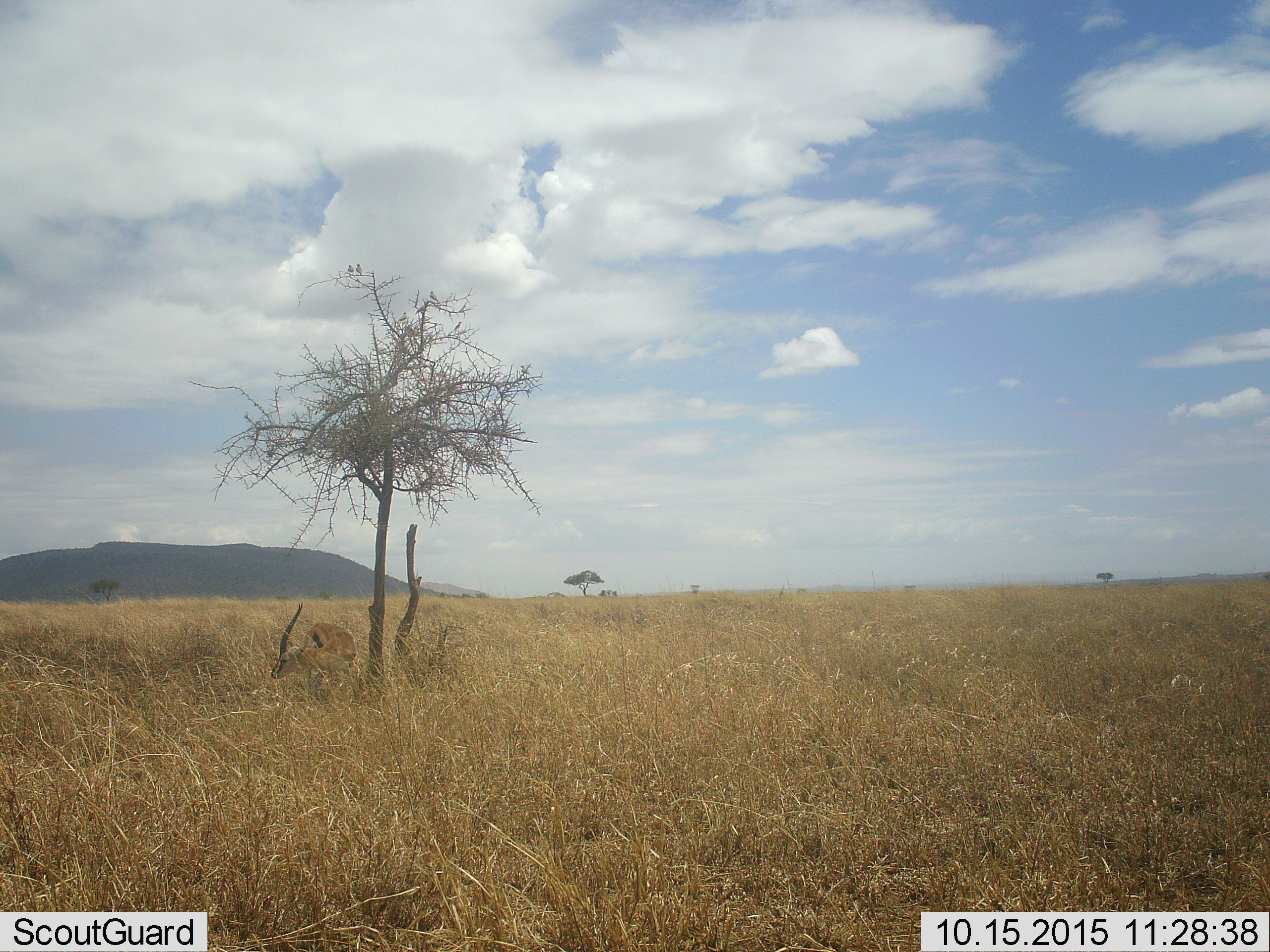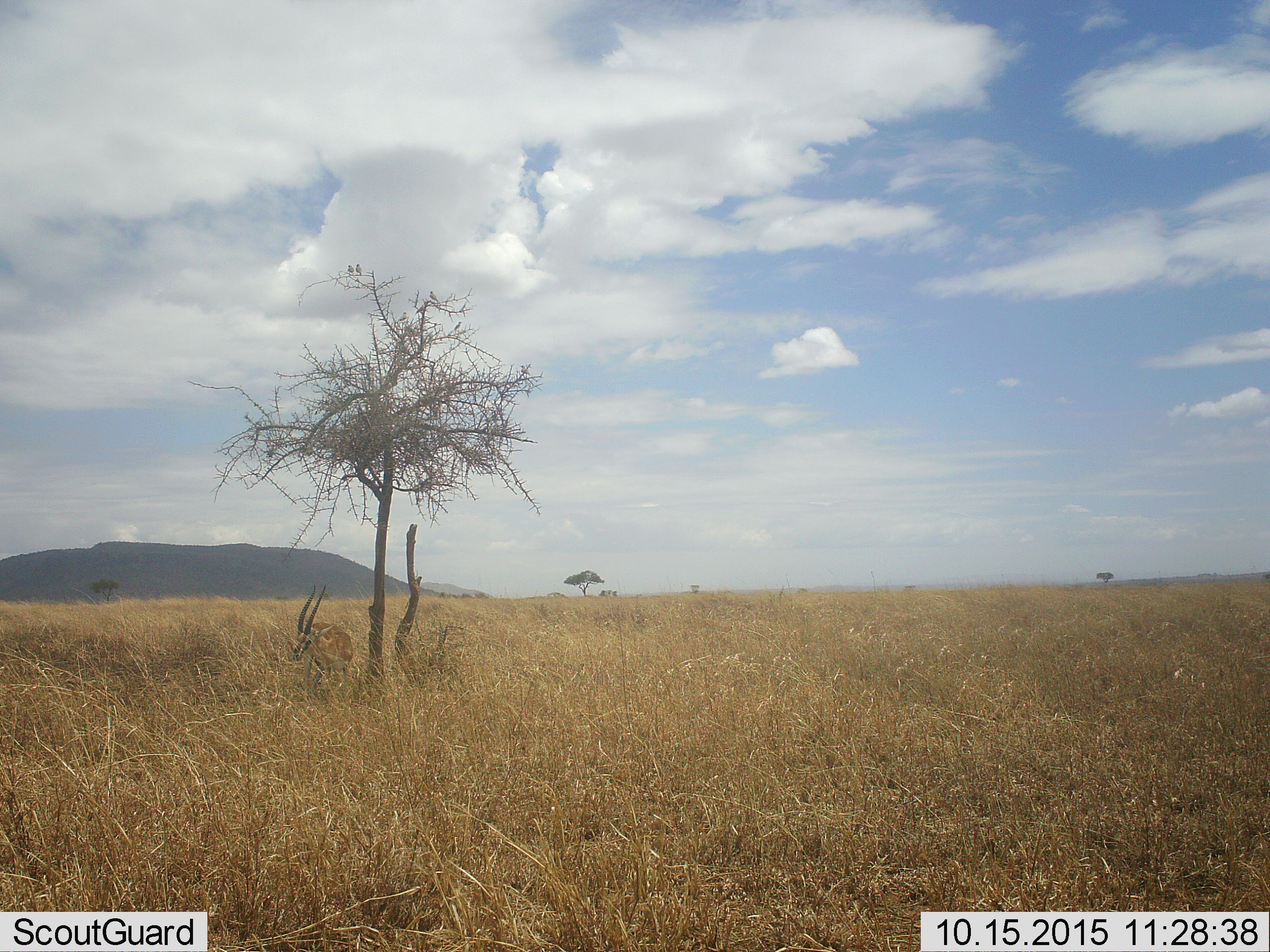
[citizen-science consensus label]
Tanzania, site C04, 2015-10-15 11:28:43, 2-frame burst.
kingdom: Animalia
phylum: Chordata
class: Mammalia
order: Artiodactyla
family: Bovidae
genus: Eudorcas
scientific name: Eudorcas thomsonii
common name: thomson's gazelle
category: gazellethomsons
Gazellethomsons (thomson's gazelle) (Eudorcas thomsonii), count 1. Behavior (volunteer vote fractions): standing 78%, resting 0%, moving 6%, interacting 0%. Young present (vote fraction): 0%. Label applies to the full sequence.